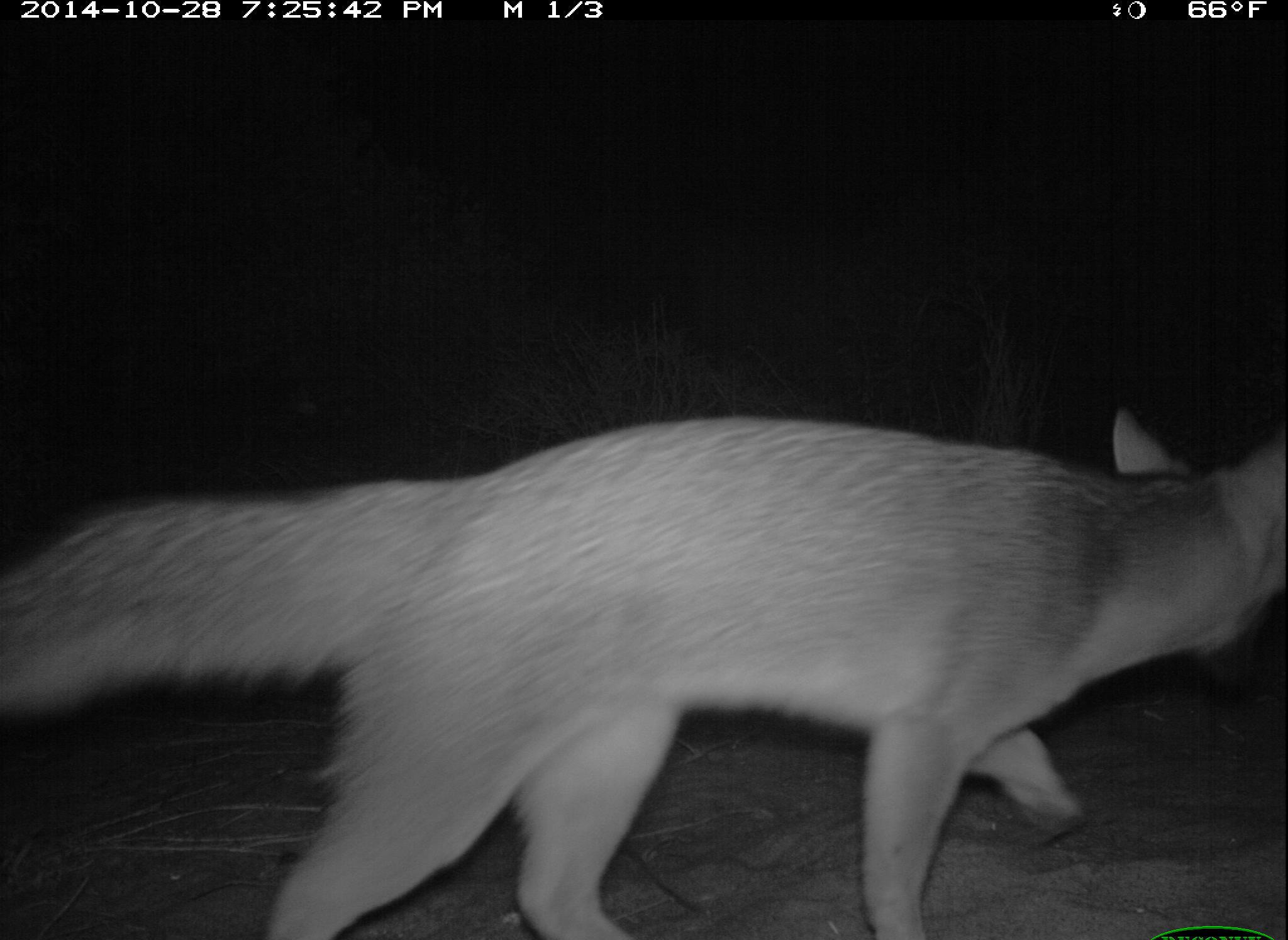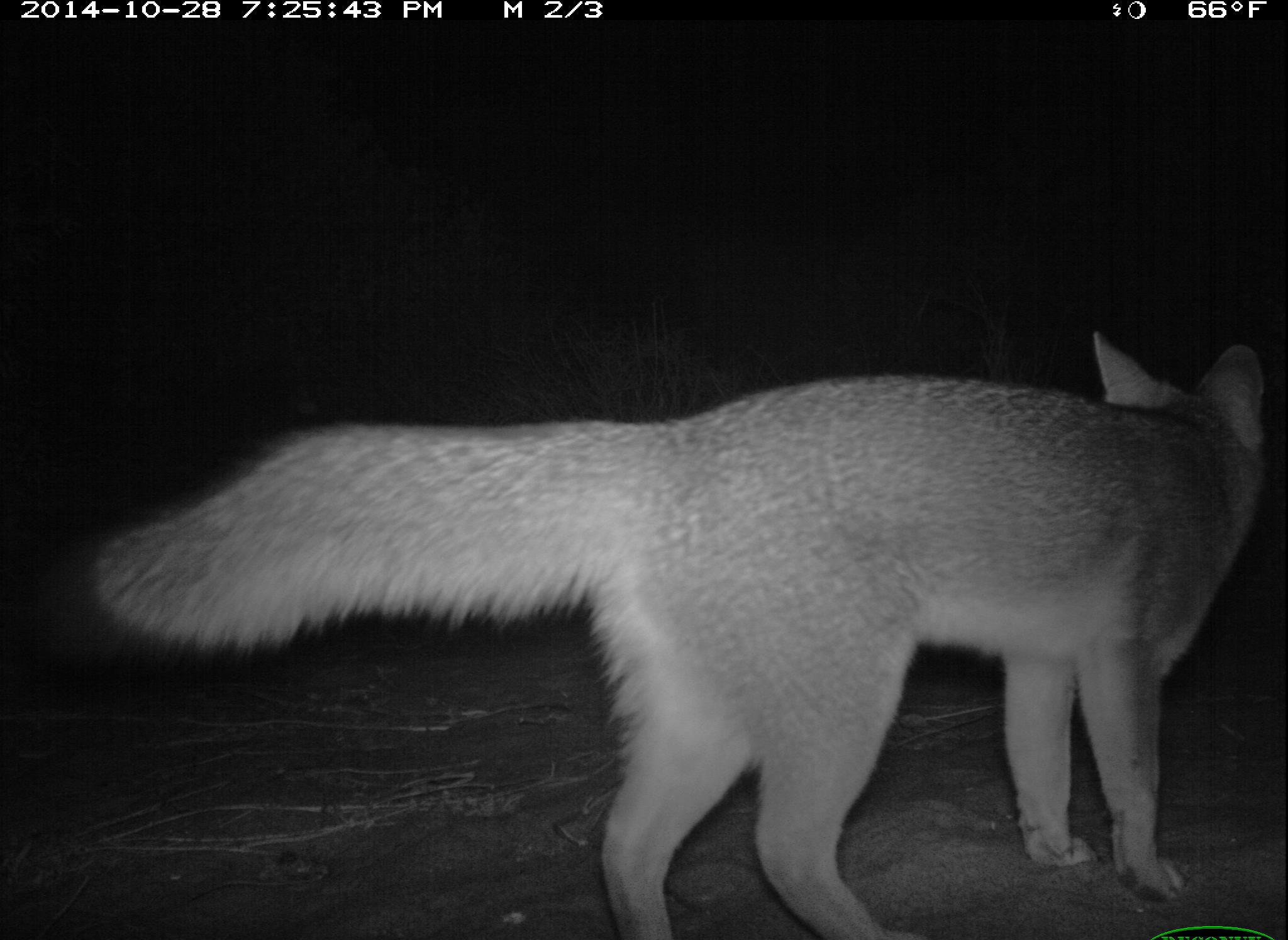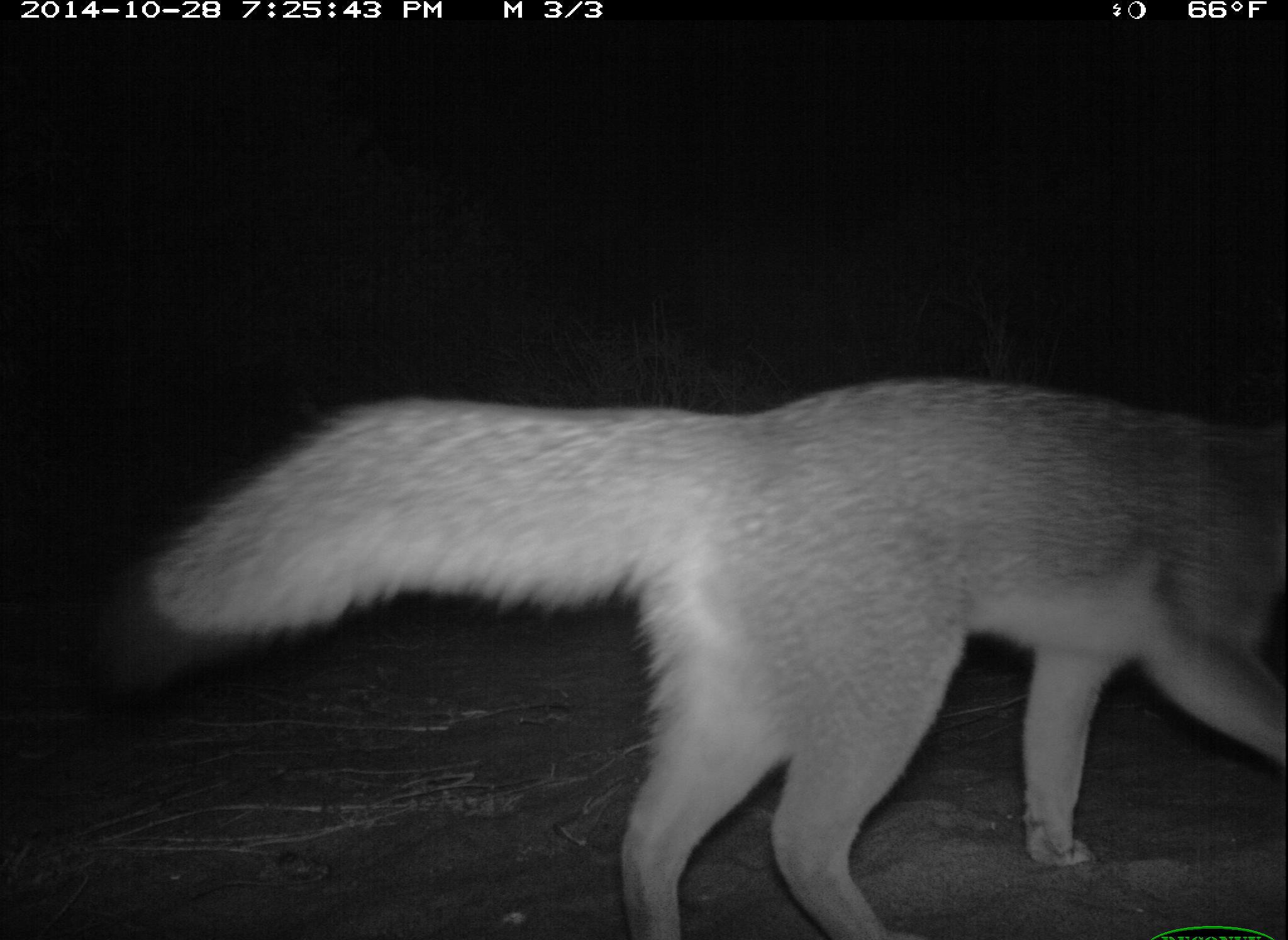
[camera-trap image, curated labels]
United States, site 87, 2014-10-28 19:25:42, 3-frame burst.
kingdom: Animalia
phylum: Chordata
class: Mammalia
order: Carnivora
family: Canidae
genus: Urocyon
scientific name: Urocyon cinereoargenteus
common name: gray fox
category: fox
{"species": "fox (gray fox) (Urocyon cinereoargenteus)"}